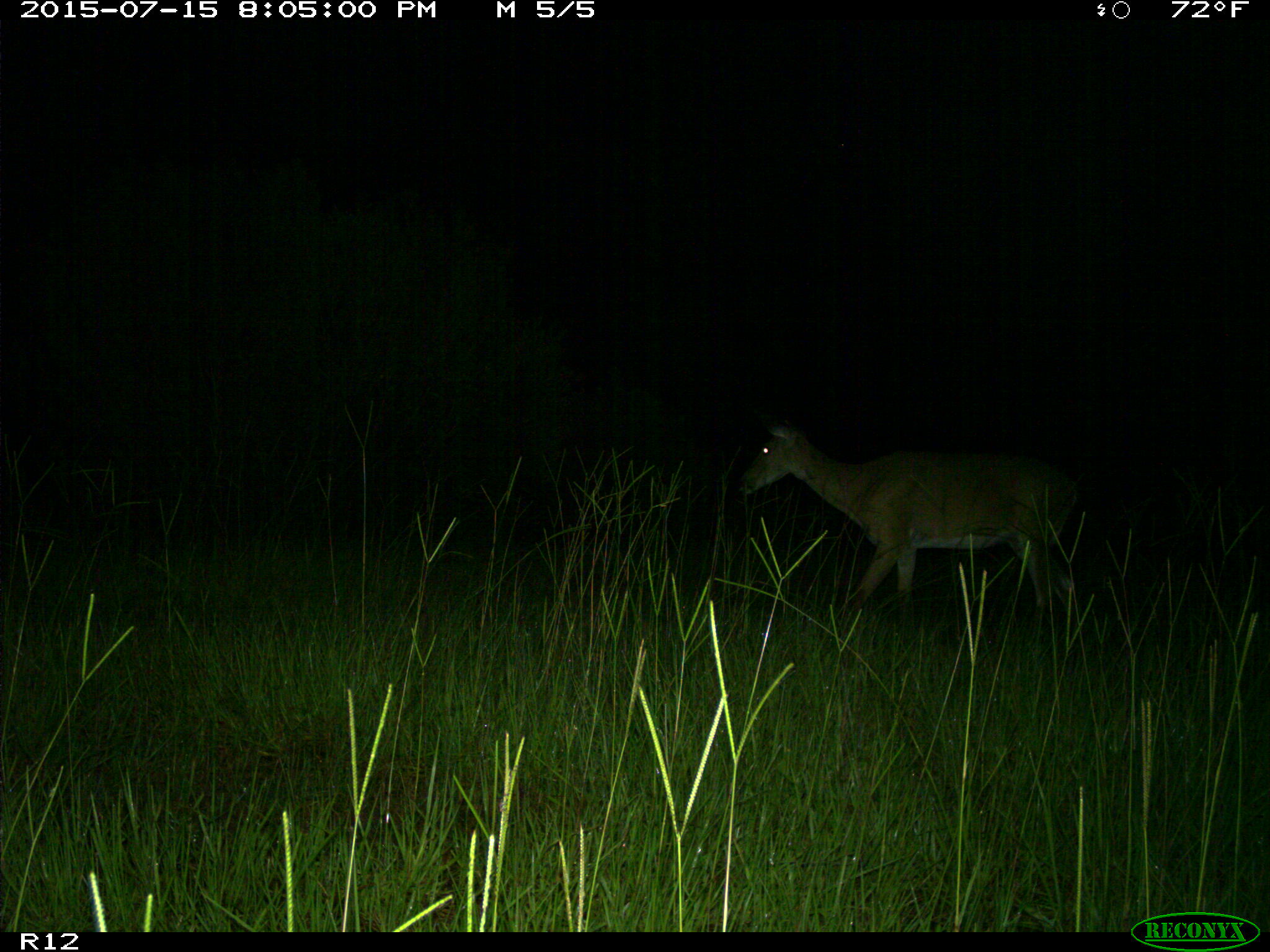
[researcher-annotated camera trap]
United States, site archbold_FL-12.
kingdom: Animalia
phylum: Chordata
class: Mammalia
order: Artiodactyla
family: Cervidae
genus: Odocoileus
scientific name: Odocoileus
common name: deer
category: unidentified deer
Unidentified deer (deer) (Odocoileus).